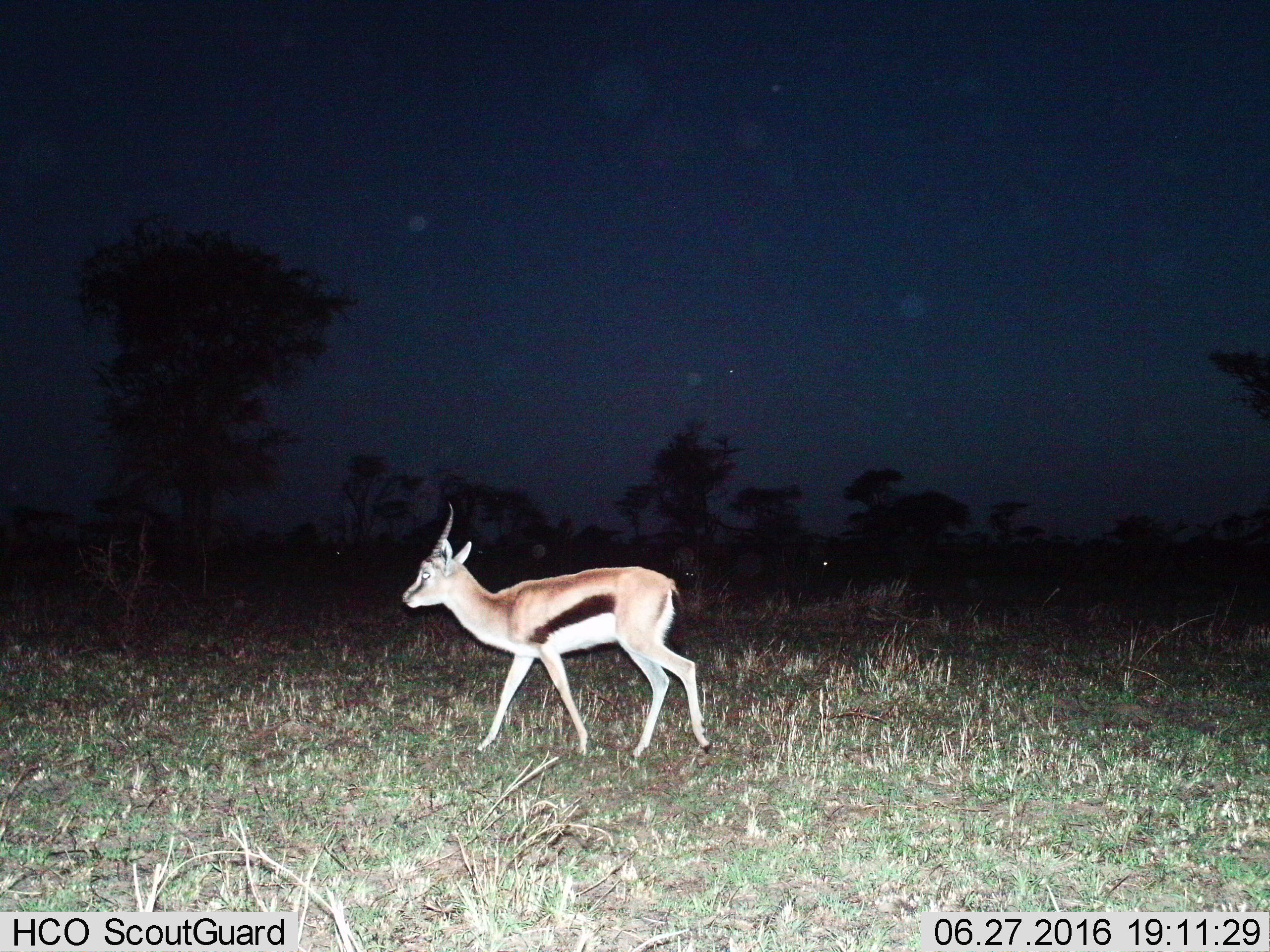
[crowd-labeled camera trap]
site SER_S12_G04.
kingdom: Animalia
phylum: Chordata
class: Mammalia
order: Artiodactyla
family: Bovidae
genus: Eudorcas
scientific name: Eudorcas thomsonii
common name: thomson's gazelle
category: gazellethomsons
Gazellethomsons (thomson's gazelle) (Eudorcas thomsonii), count 1. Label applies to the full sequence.